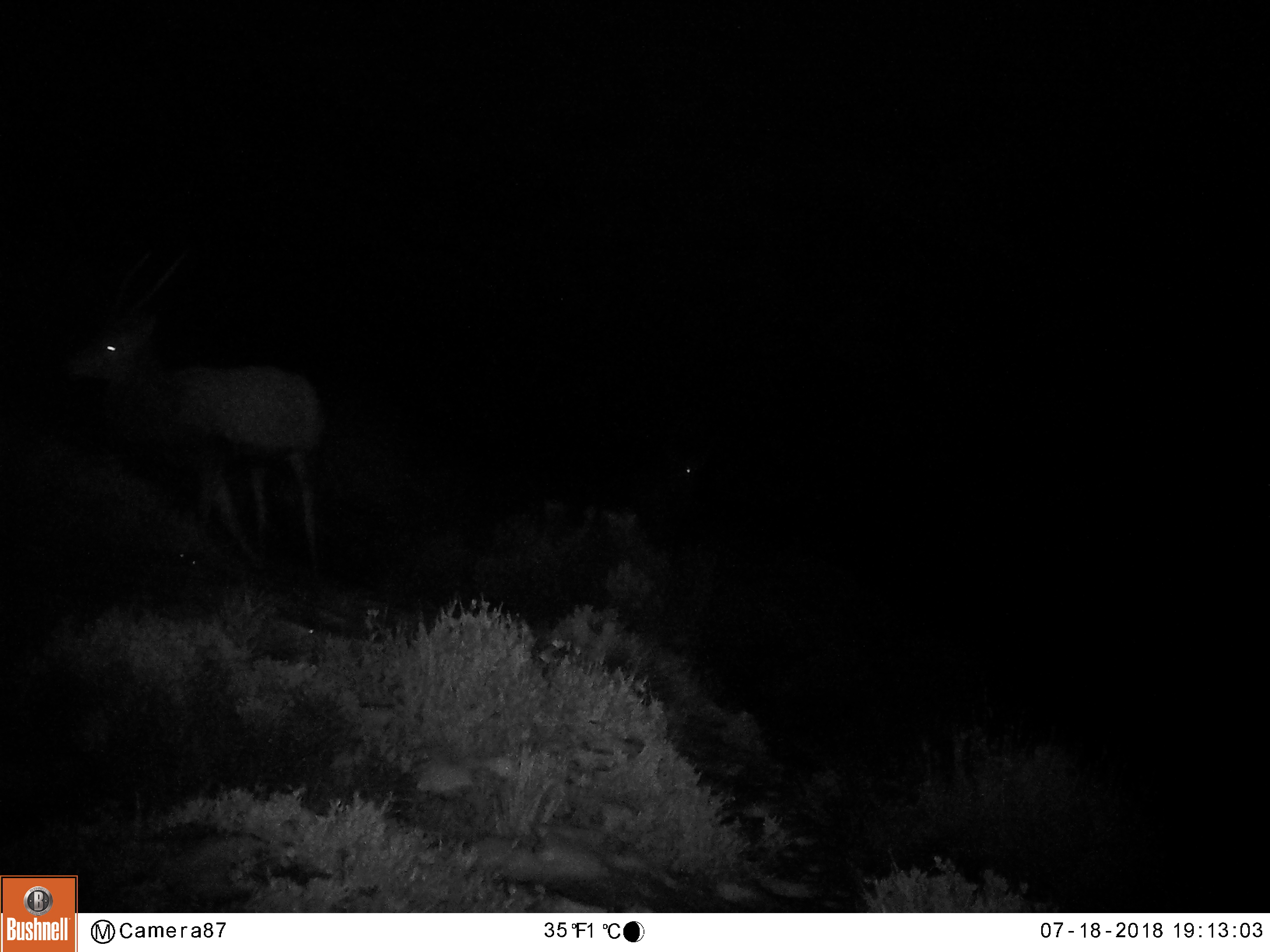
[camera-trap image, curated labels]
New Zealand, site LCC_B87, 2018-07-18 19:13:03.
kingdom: Animalia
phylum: Chordata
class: Mammalia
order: Artiodactyla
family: Cervidae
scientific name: Cervidae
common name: deer